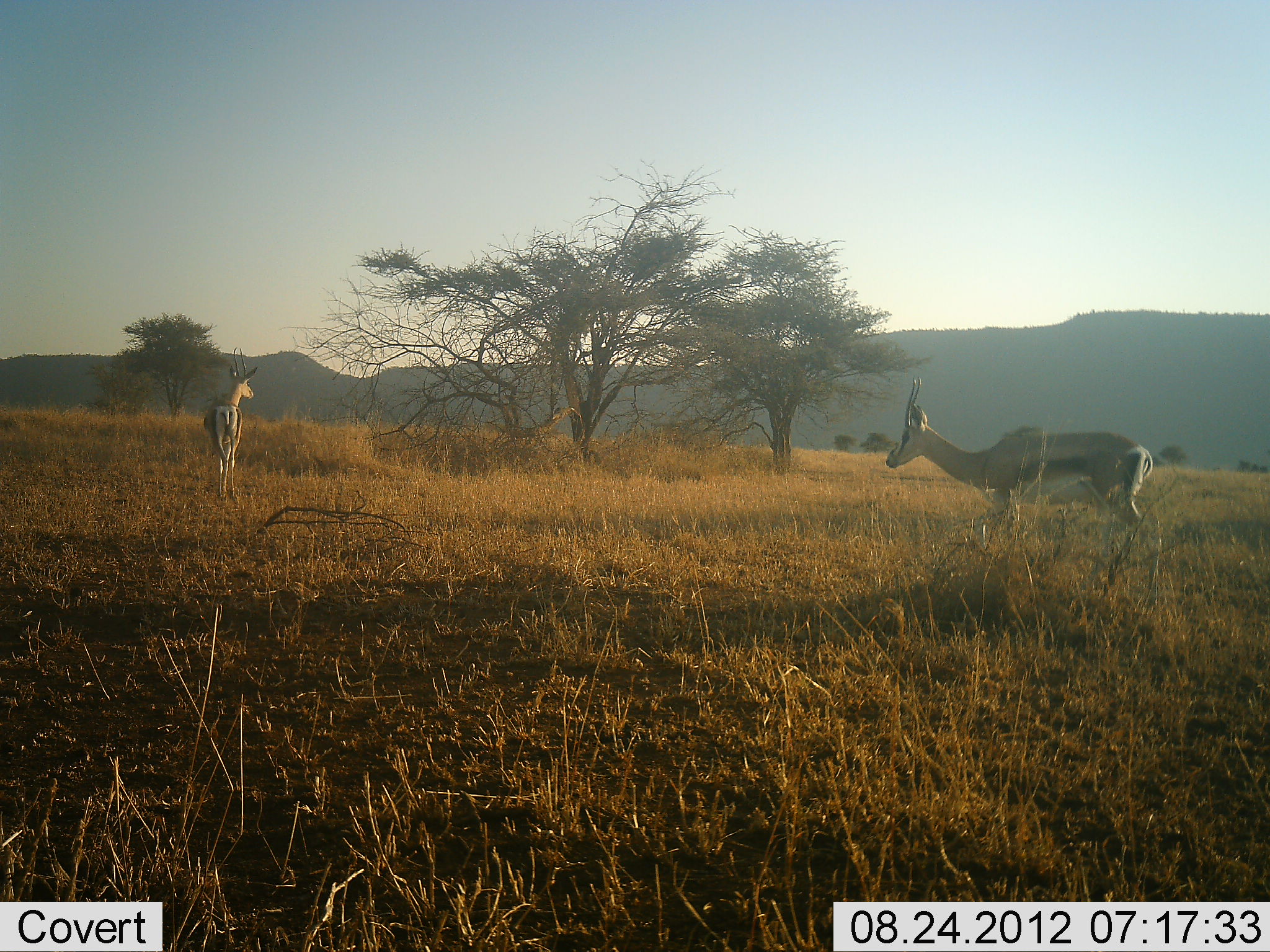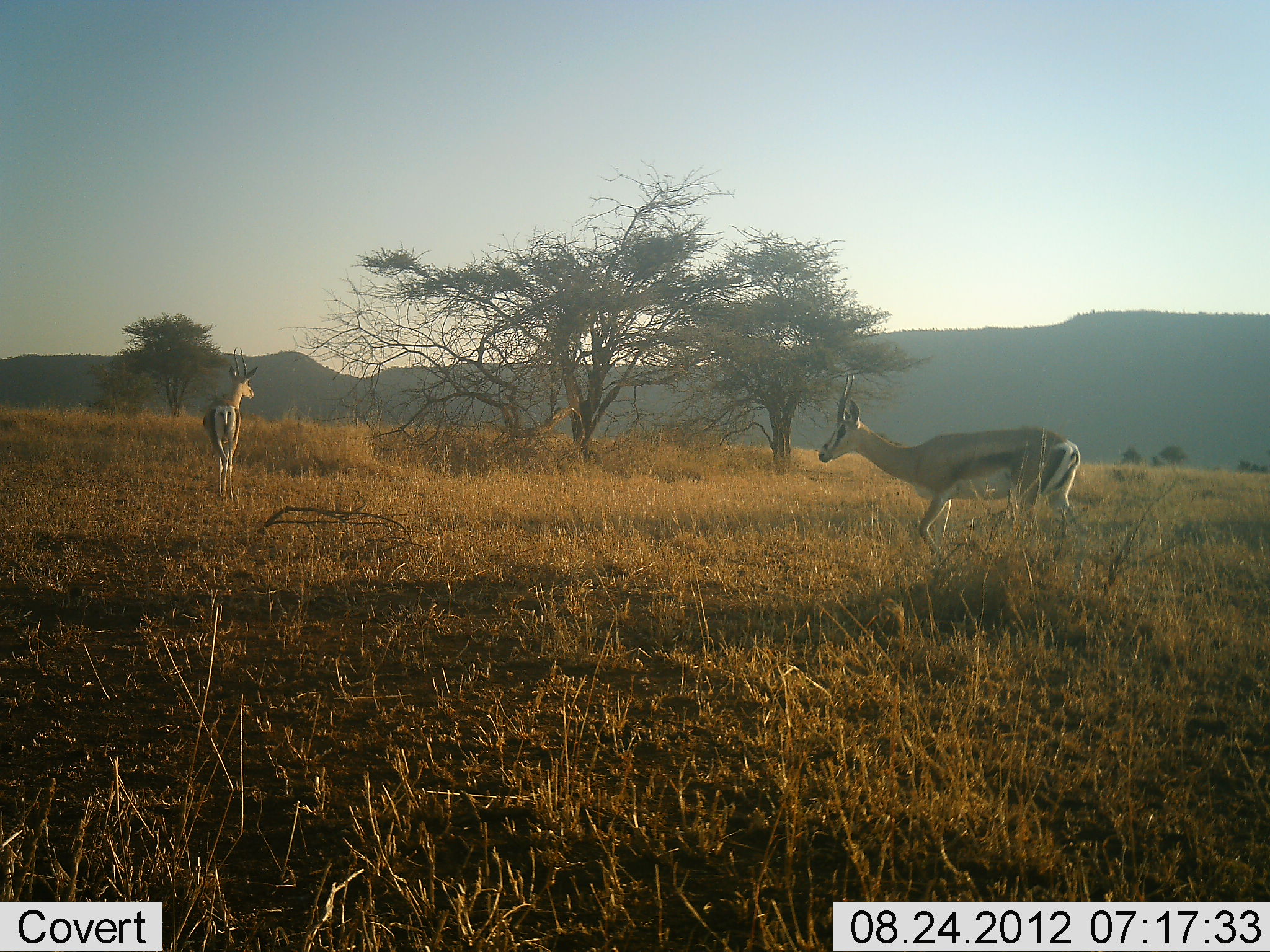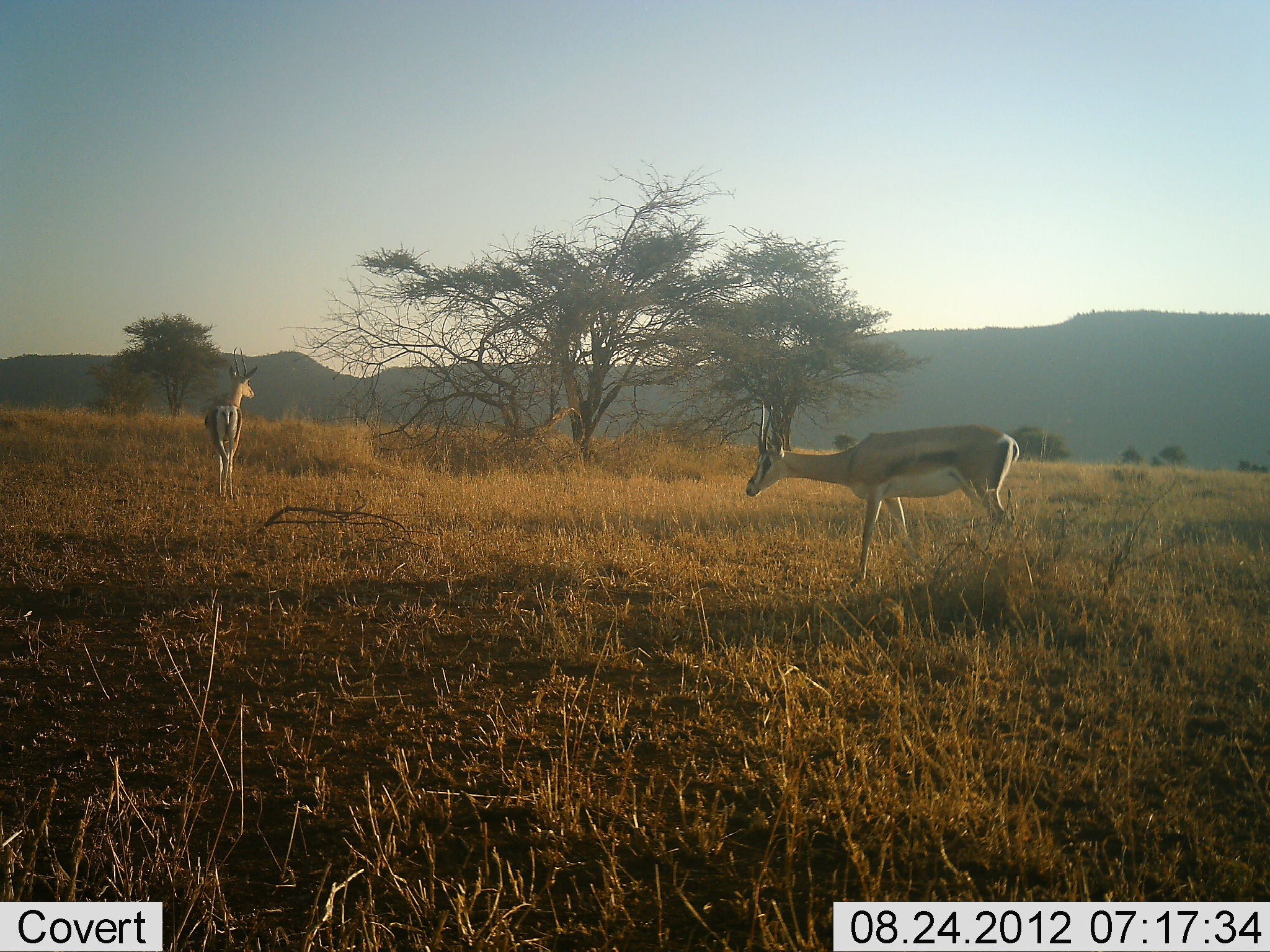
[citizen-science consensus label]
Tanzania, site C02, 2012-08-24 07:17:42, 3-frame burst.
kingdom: Animalia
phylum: Chordata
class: Mammalia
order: Artiodactyla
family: Bovidae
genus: Eudorcas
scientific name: Eudorcas thomsonii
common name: thomson's gazelle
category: gazellethomsons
Gazellethomsons (thomson's gazelle) (Eudorcas thomsonii), count 2. Behavior (volunteer vote fractions): standing 90%, resting 0%, moving 100%, interacting 0%. Young present (vote fraction): 0%. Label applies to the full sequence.